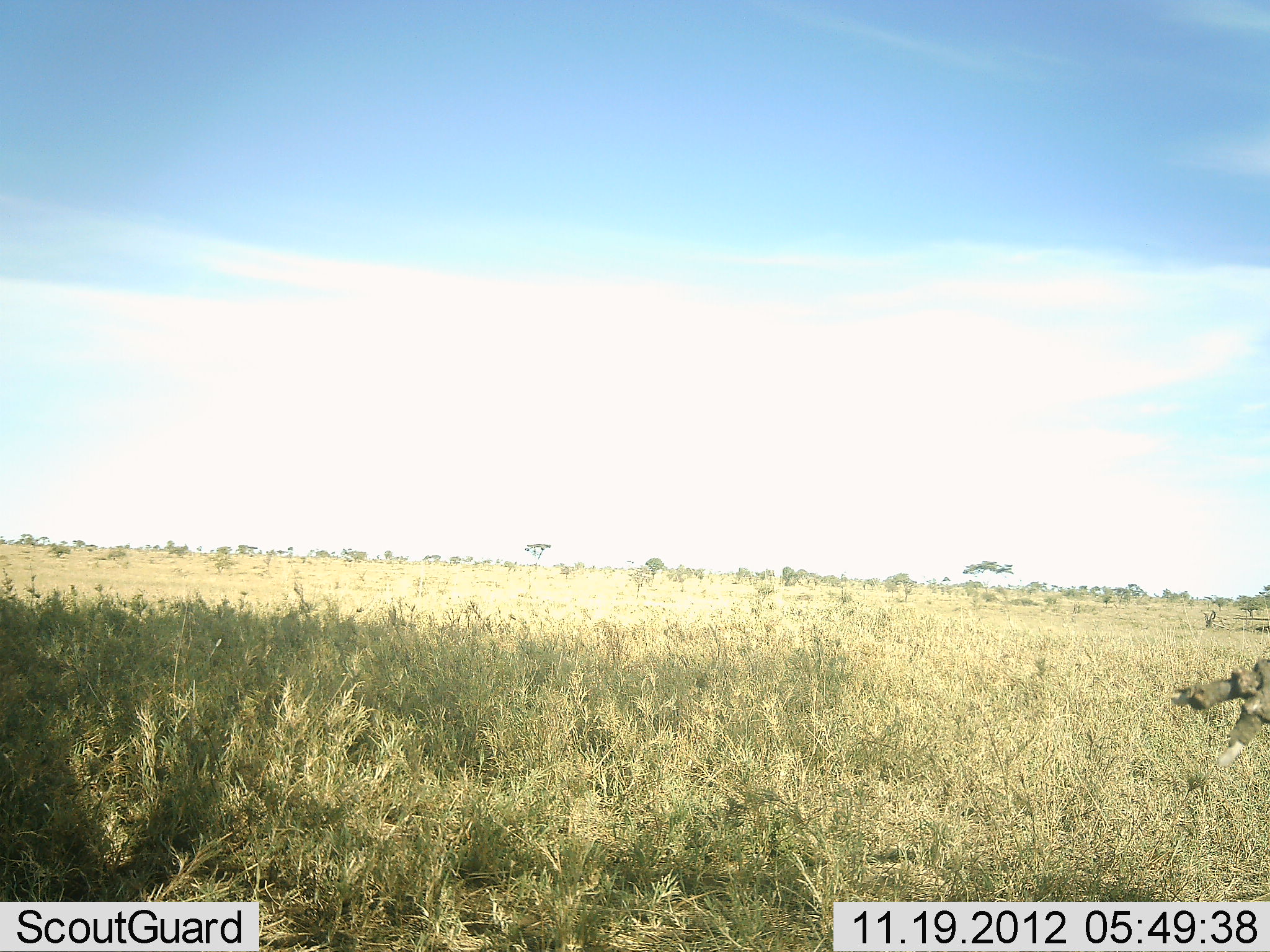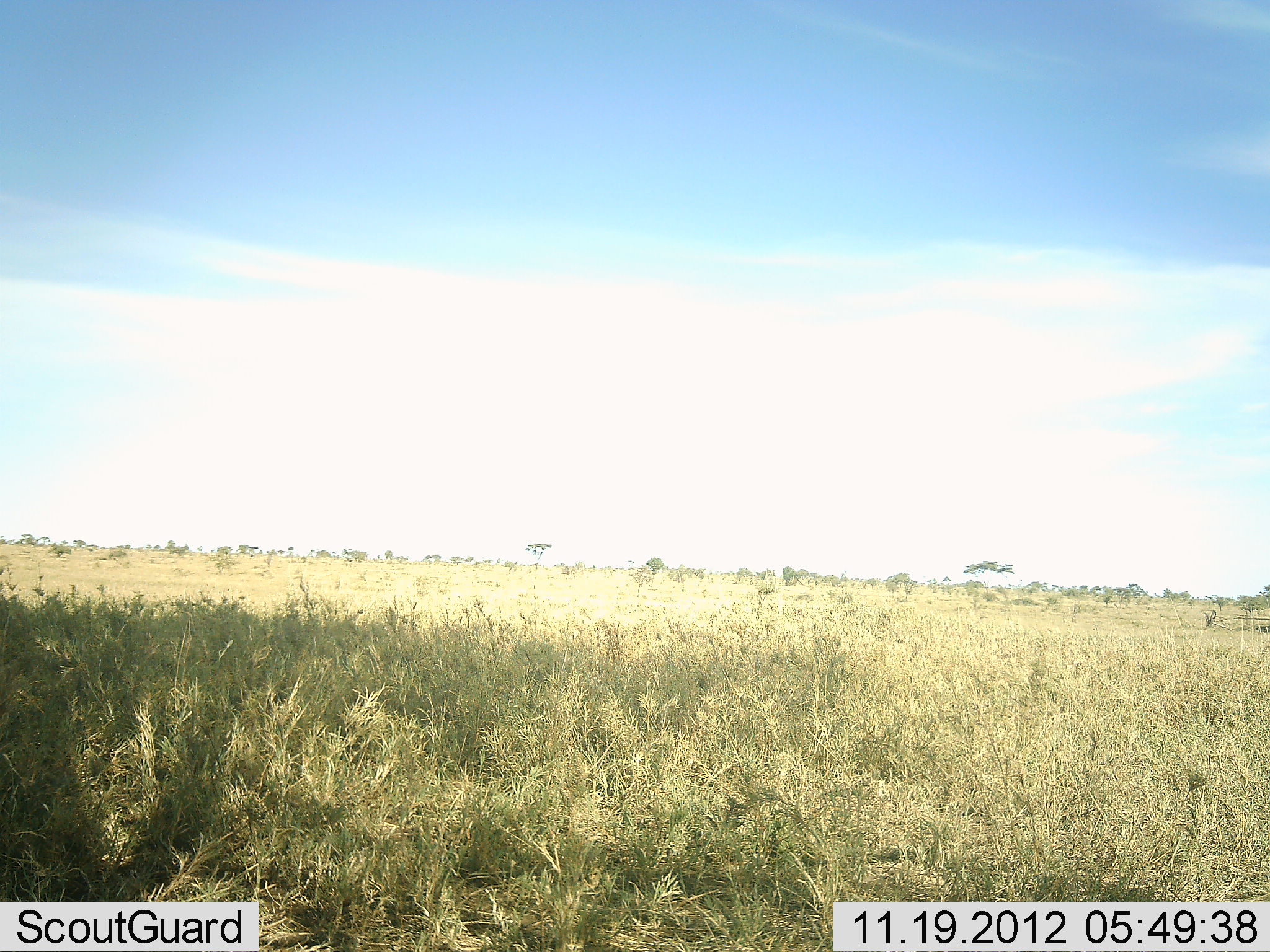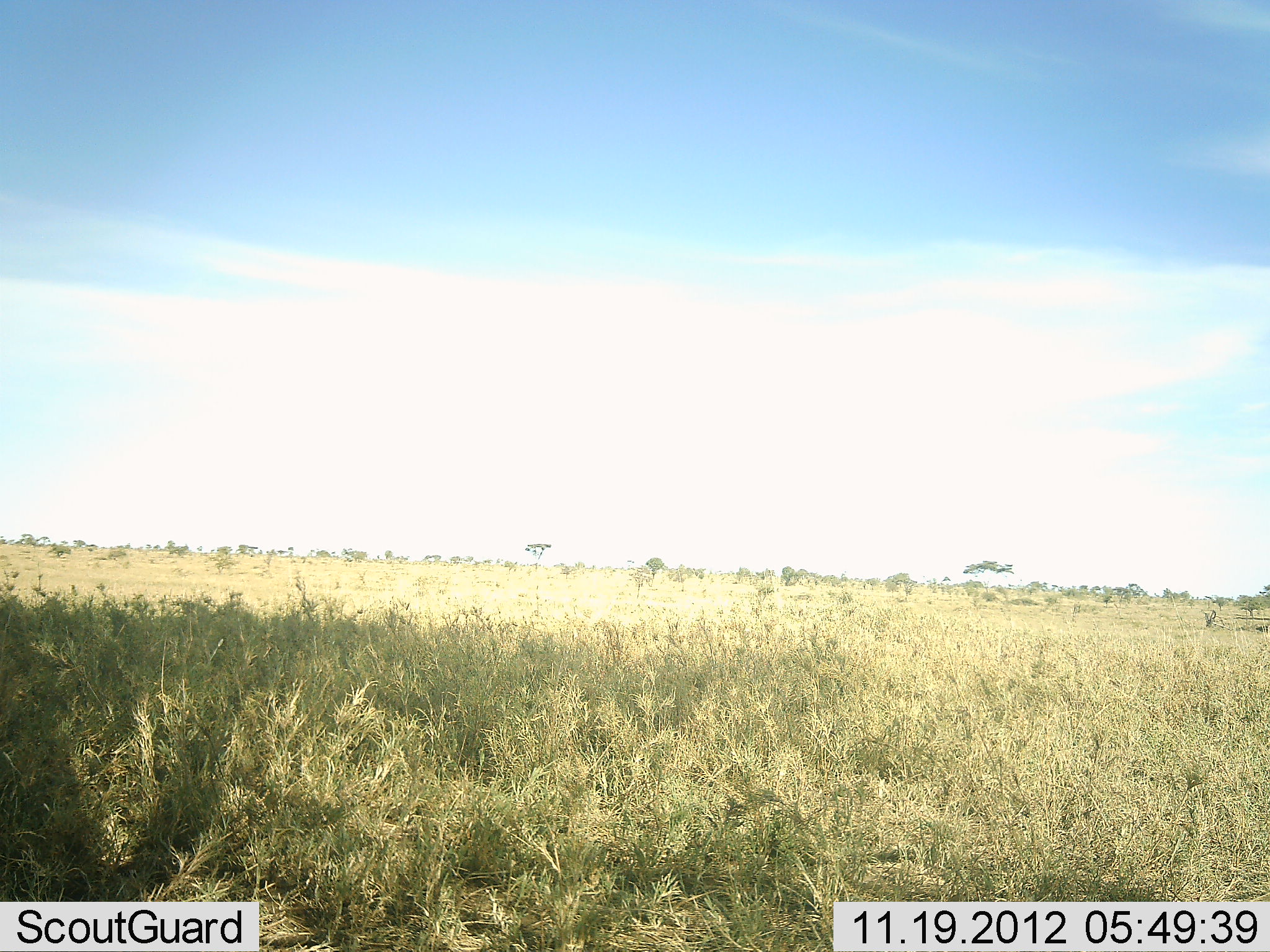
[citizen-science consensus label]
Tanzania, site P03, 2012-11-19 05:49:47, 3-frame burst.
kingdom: Animalia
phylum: Chordata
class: Aves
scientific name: Aves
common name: bird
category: otherbird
Otherbird (bird) (Aves), count 1. Behavior (volunteer vote fractions): standing 0%, resting 0%, moving 100%, interacting 0%. Young present (vote fraction): 0%. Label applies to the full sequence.